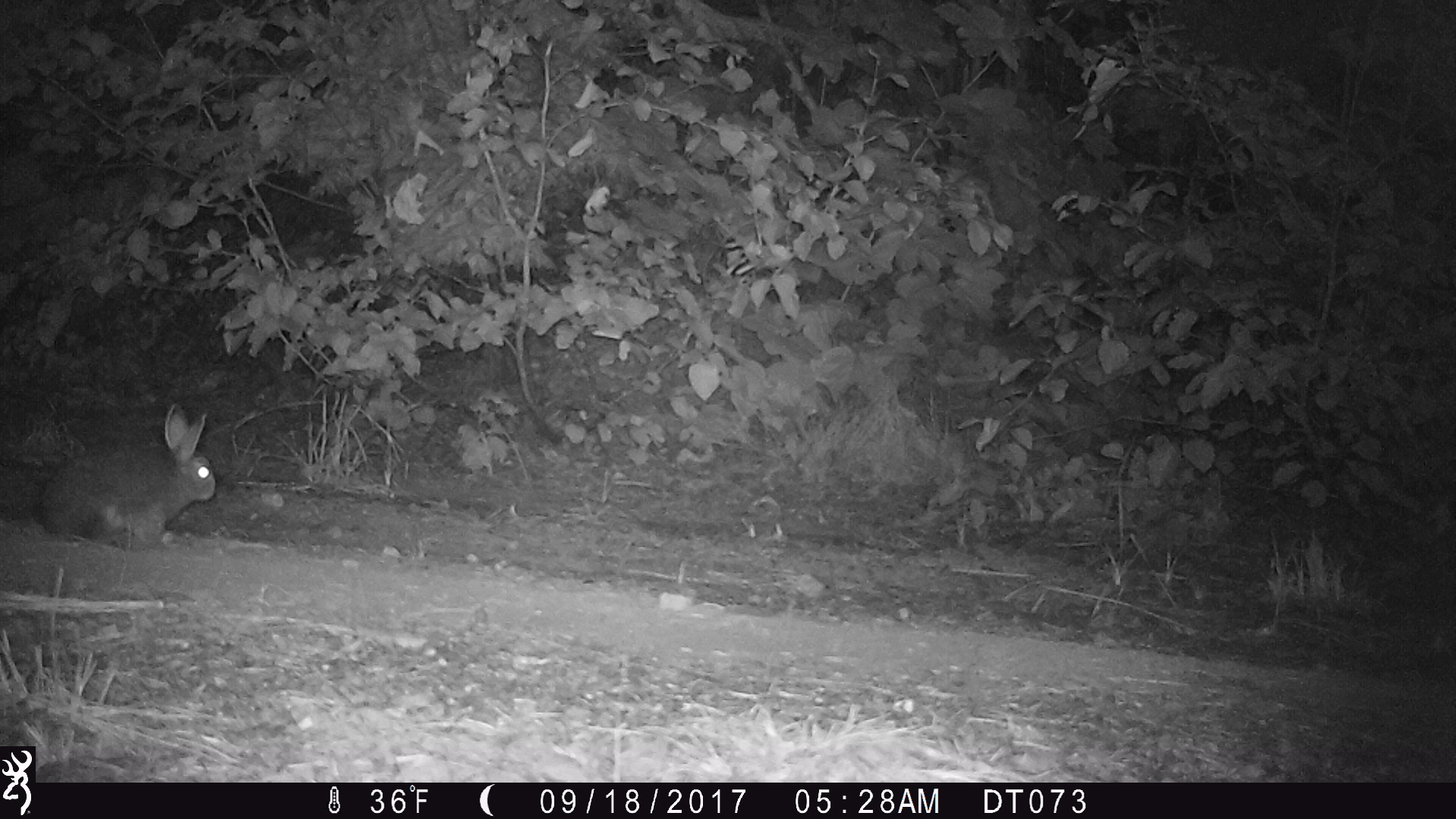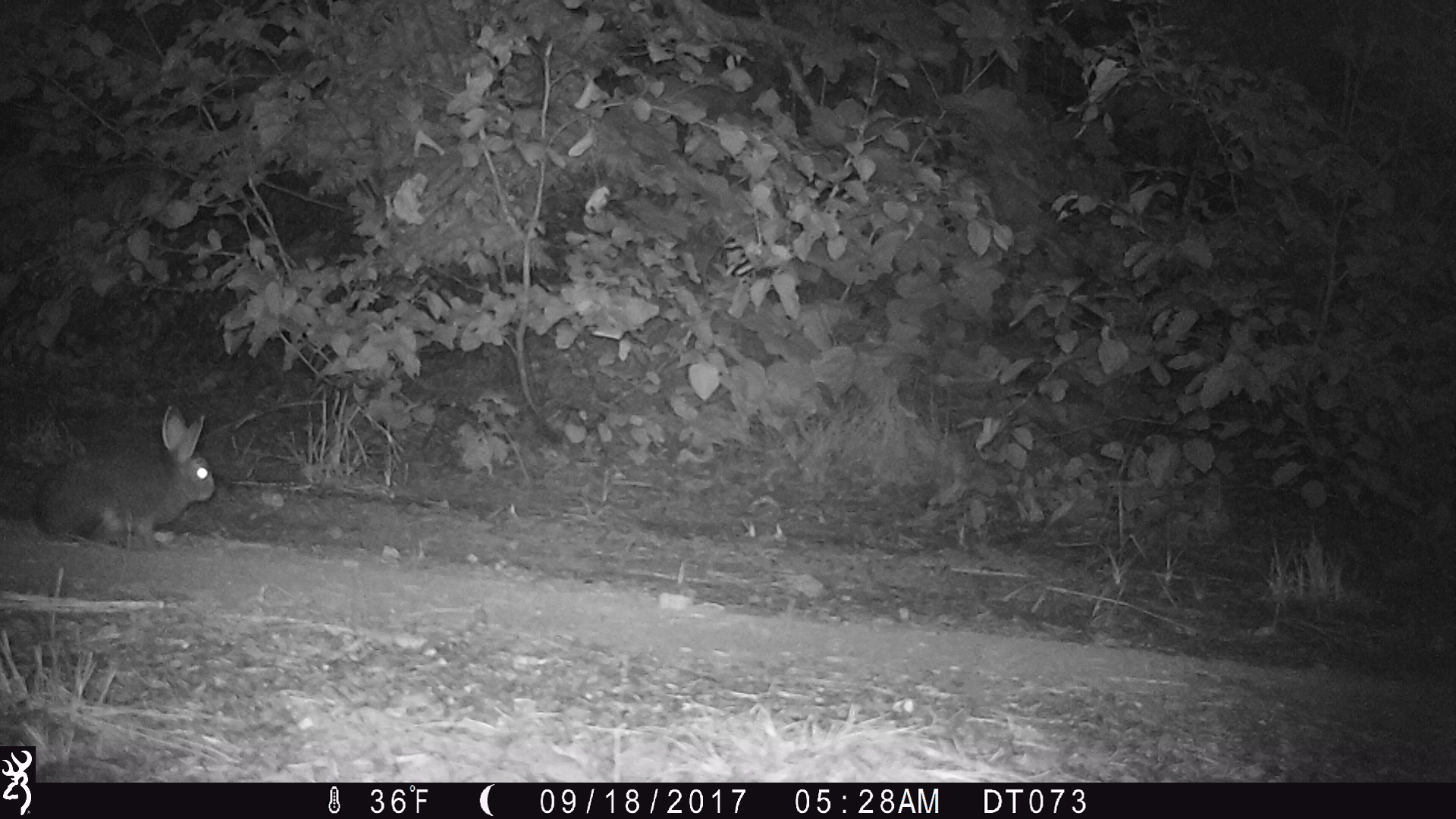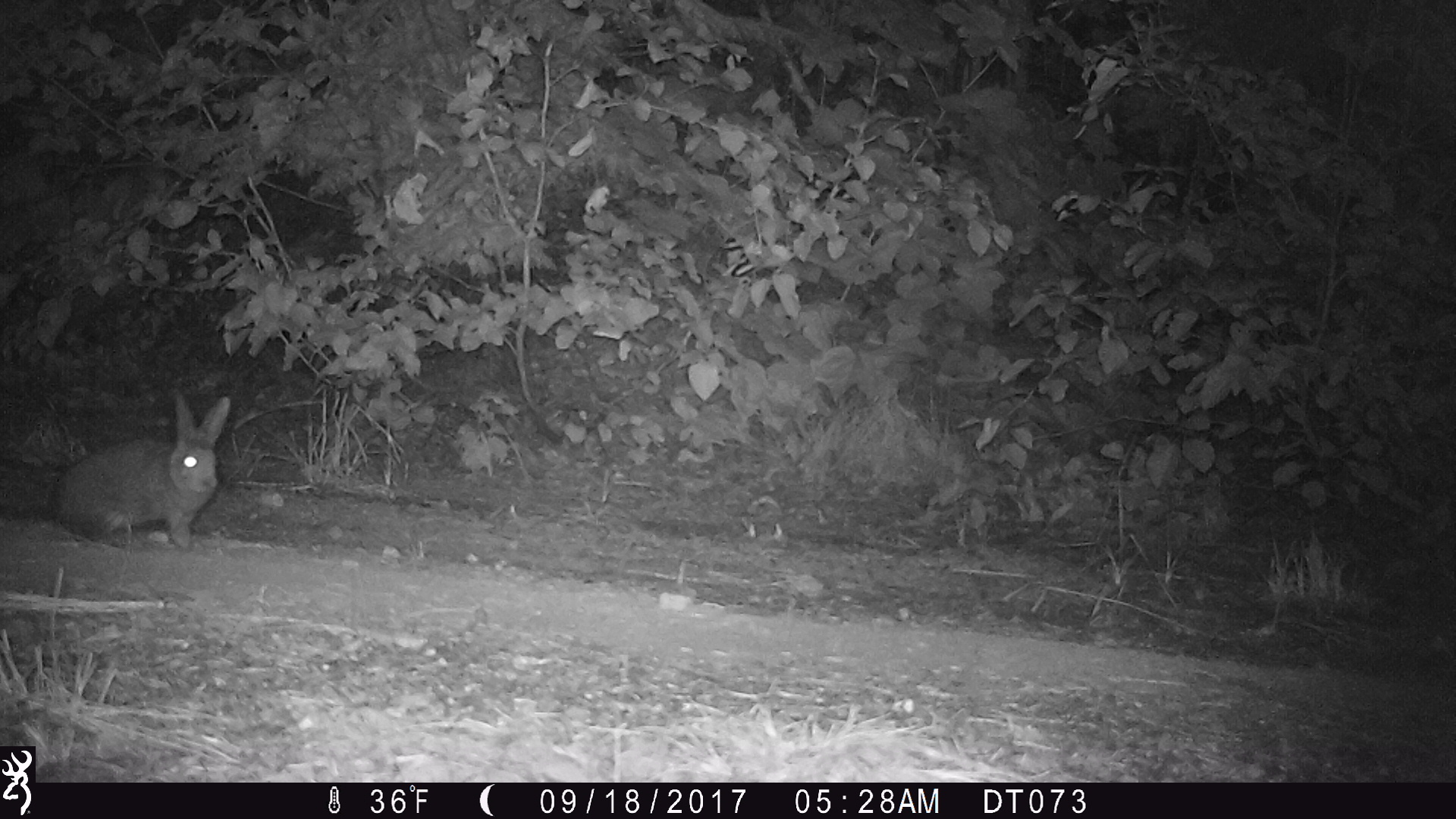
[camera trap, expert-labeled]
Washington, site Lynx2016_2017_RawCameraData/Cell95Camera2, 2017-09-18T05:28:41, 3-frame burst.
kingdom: Animalia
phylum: Chordata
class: Mammalia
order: Lagomorpha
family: Leporidae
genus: Lepus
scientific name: Lepus americanus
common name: snowshoe hare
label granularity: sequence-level